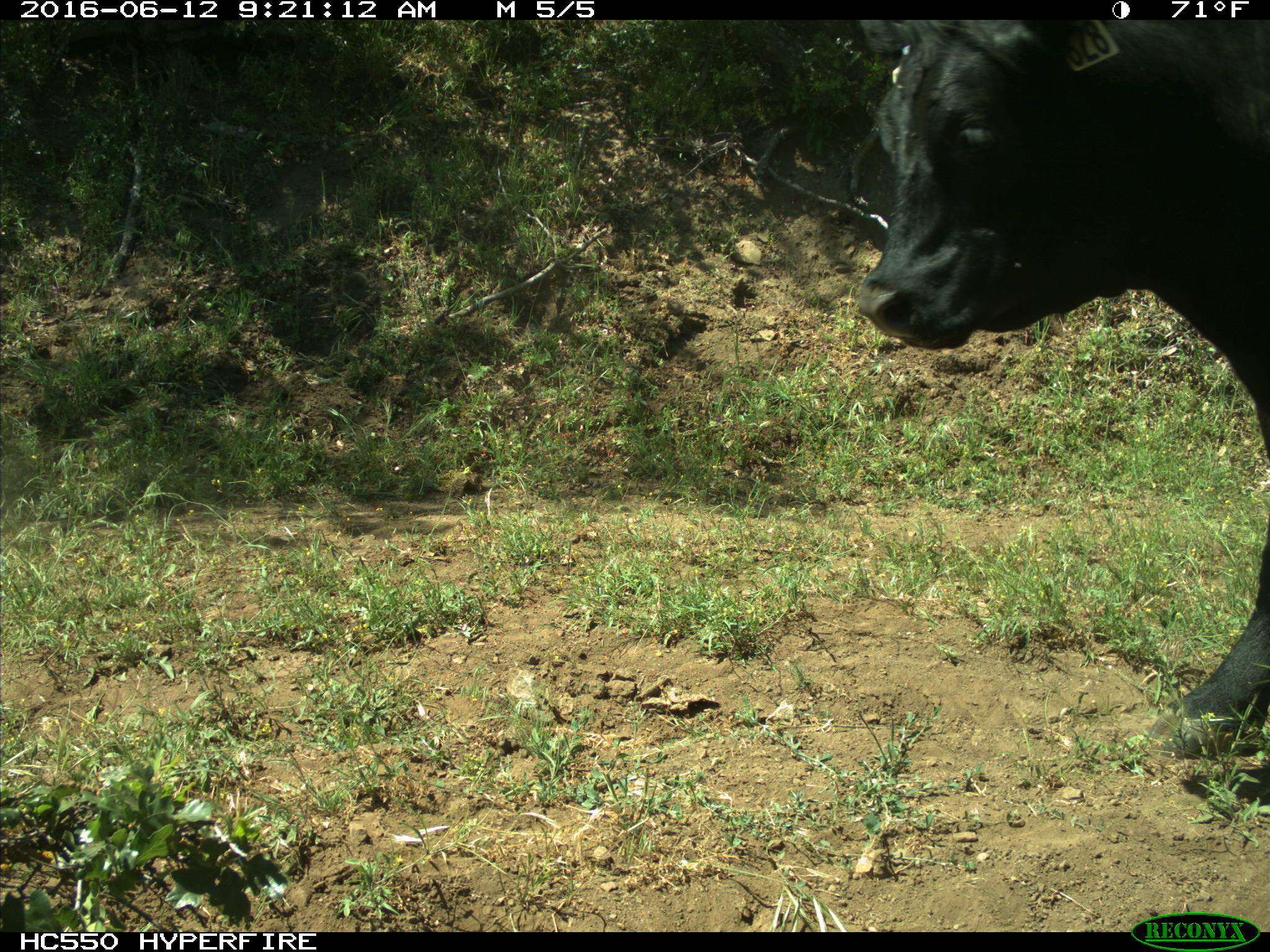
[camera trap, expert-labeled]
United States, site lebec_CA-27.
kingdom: Animalia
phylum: Chordata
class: Mammalia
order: Artiodactyla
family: Bovidae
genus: Bos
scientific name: Bos taurus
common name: domestic cow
Bos taurus (domestic cow).